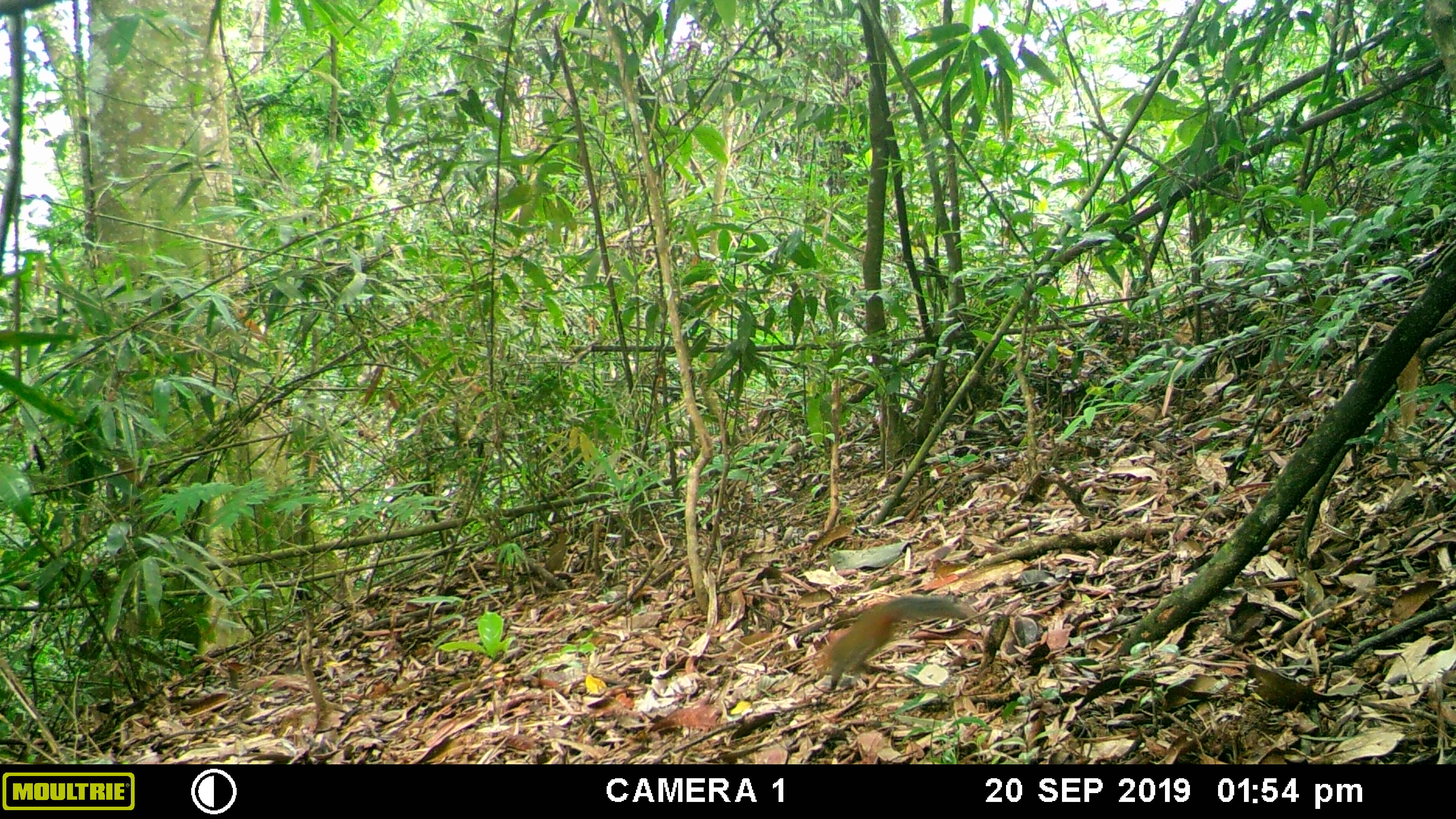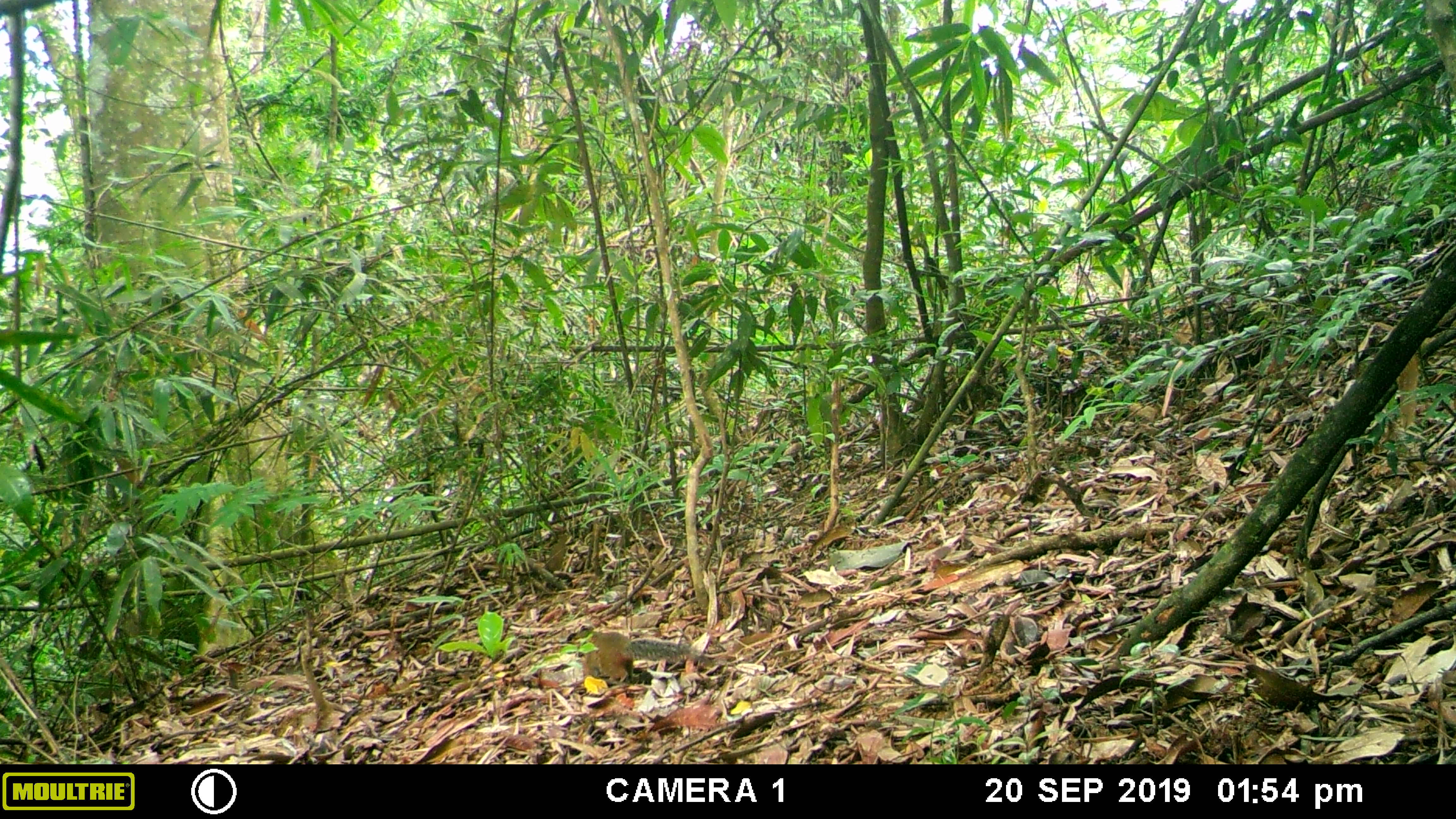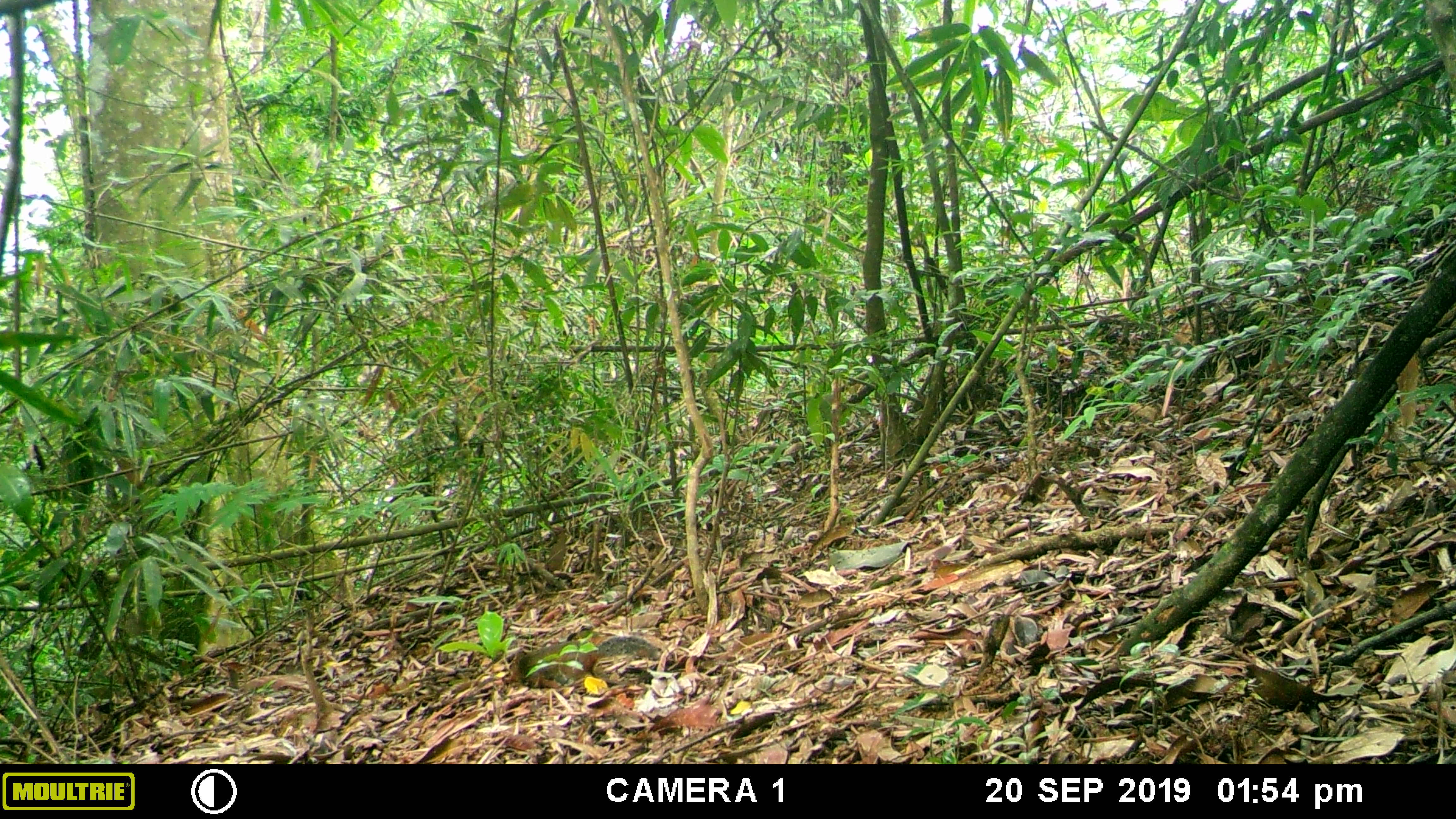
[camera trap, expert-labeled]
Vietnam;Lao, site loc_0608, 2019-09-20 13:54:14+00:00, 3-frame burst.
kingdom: Animalia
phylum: Chordata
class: Mammalia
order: Rodentia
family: Sciuridae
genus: Dremomys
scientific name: Dremomys rufigenis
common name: red-cheeked squirrel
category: red cheeked squirrel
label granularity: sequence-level